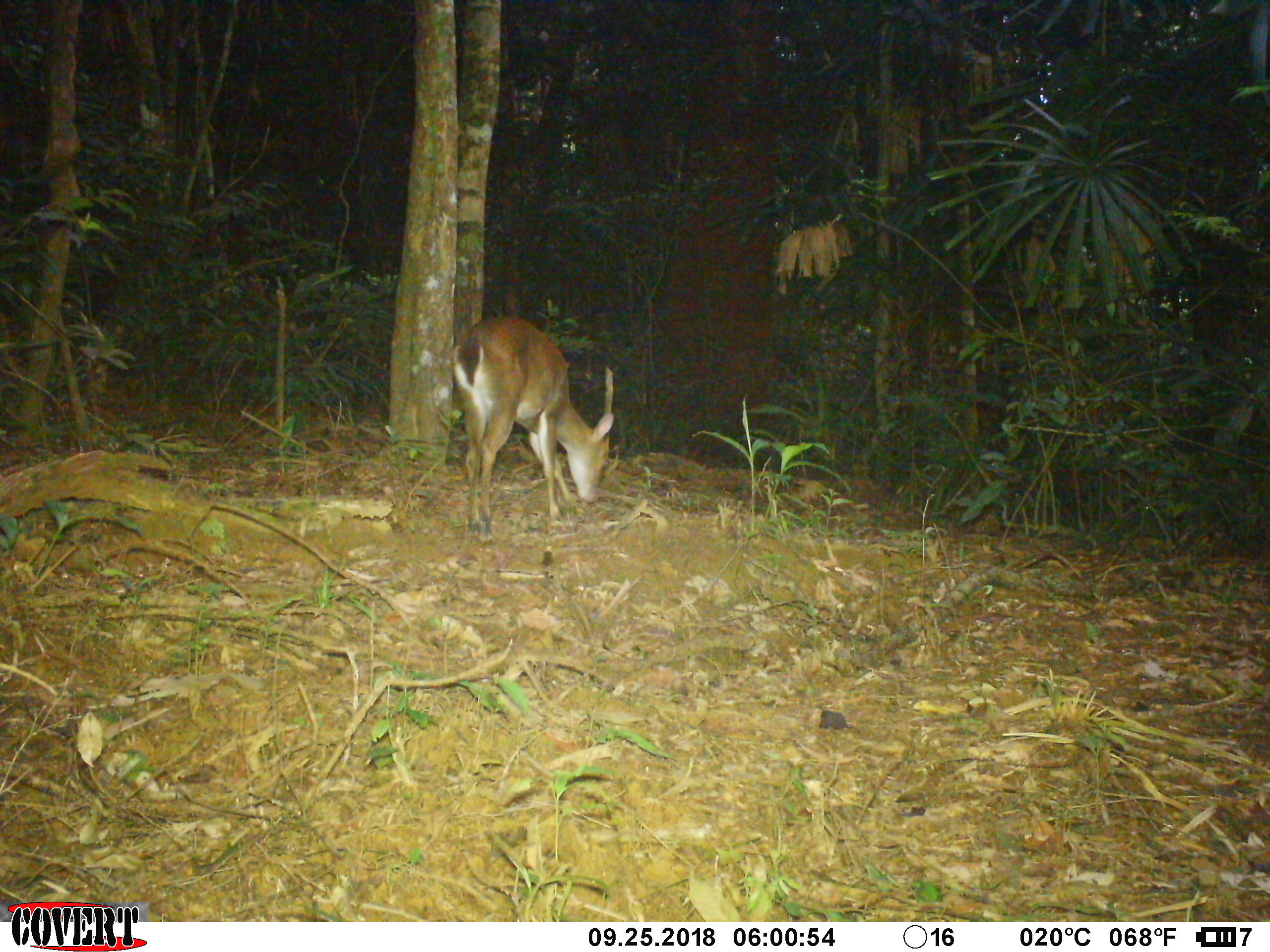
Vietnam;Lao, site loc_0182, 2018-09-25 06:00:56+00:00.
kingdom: Animalia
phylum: Chordata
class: Mammalia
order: Artiodactyla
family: Cervidae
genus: Muntiacus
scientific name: Muntiacus vuquangensis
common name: large-antlered muntjac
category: large antlered muntjac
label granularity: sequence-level